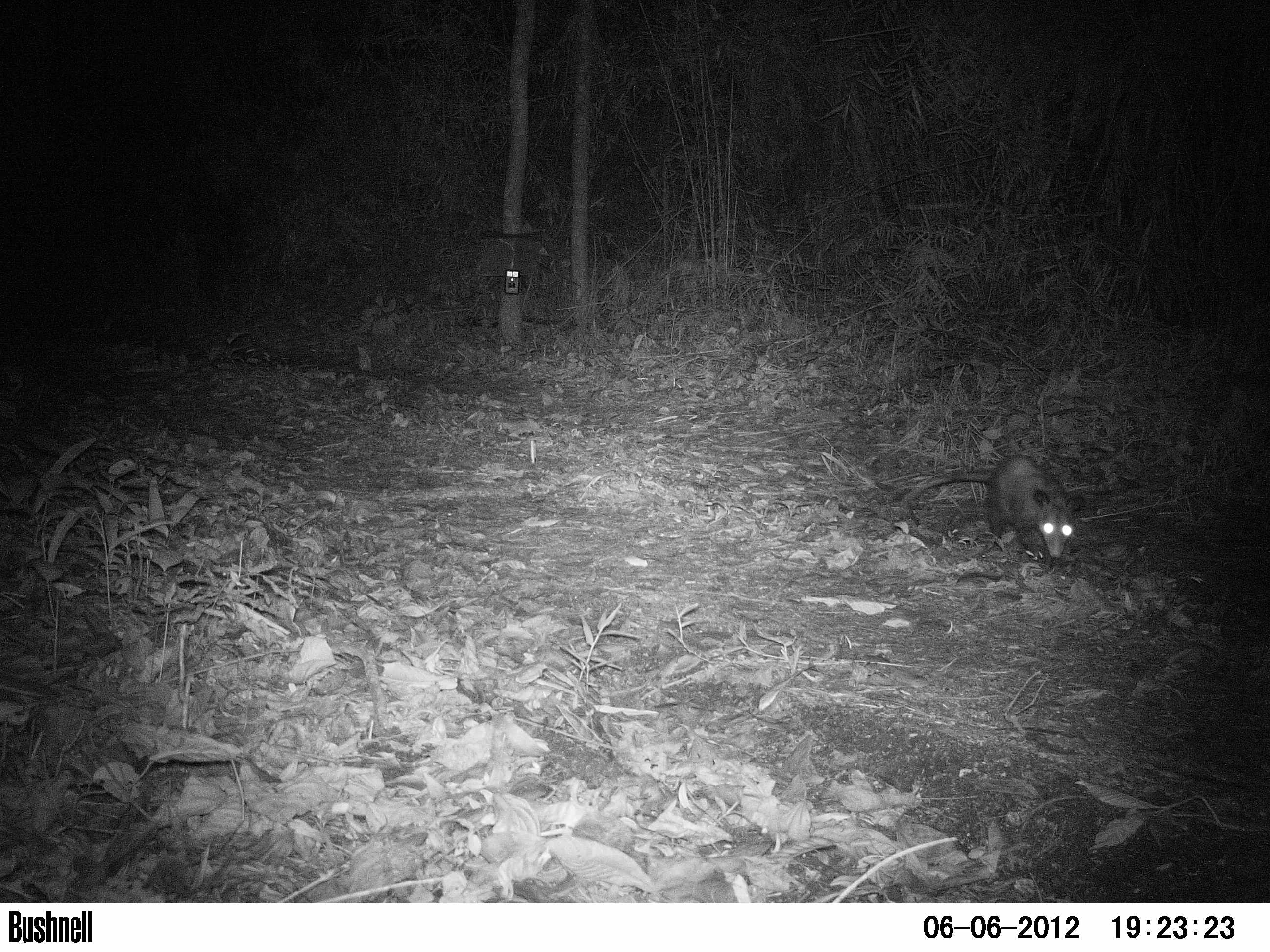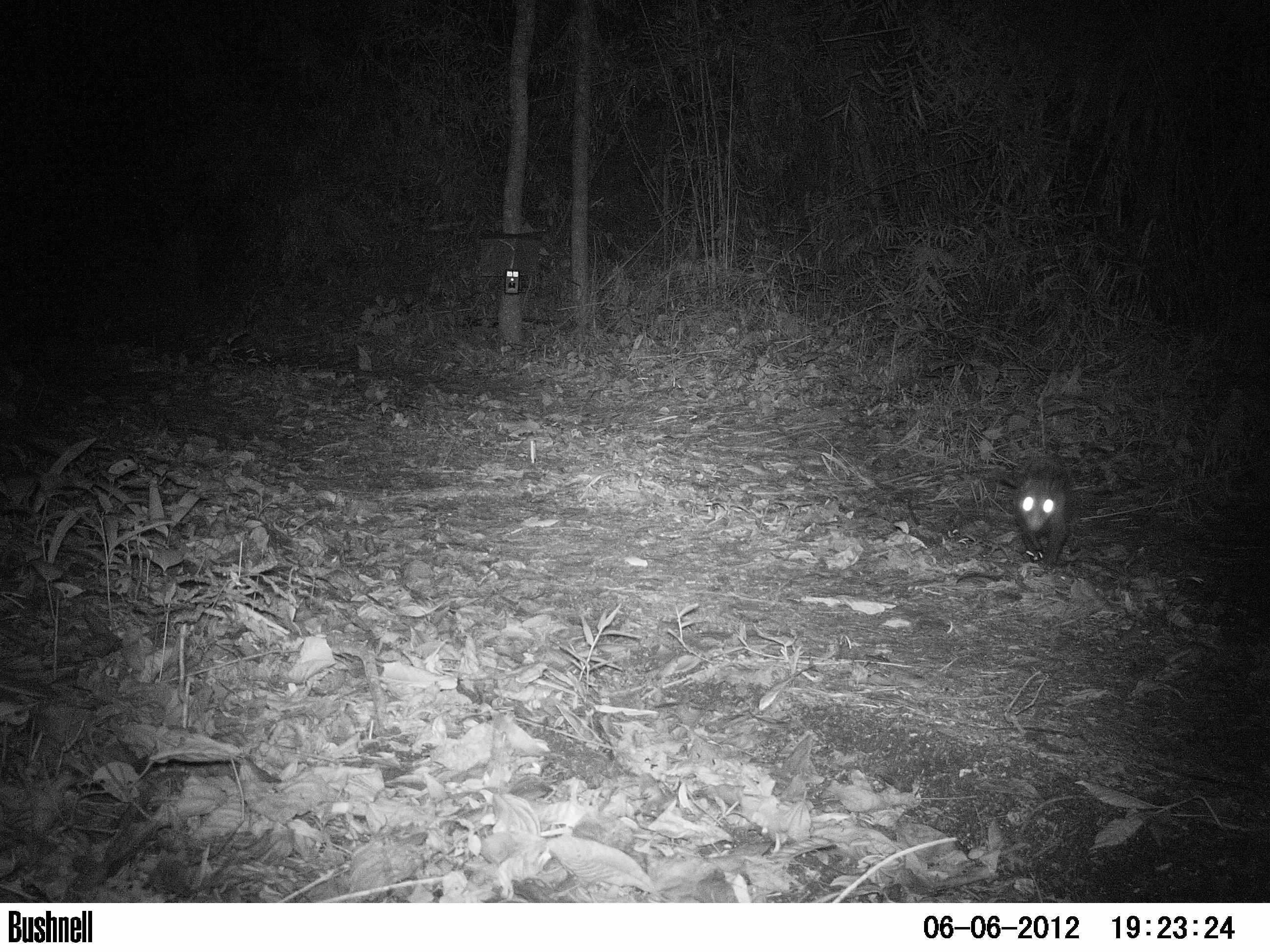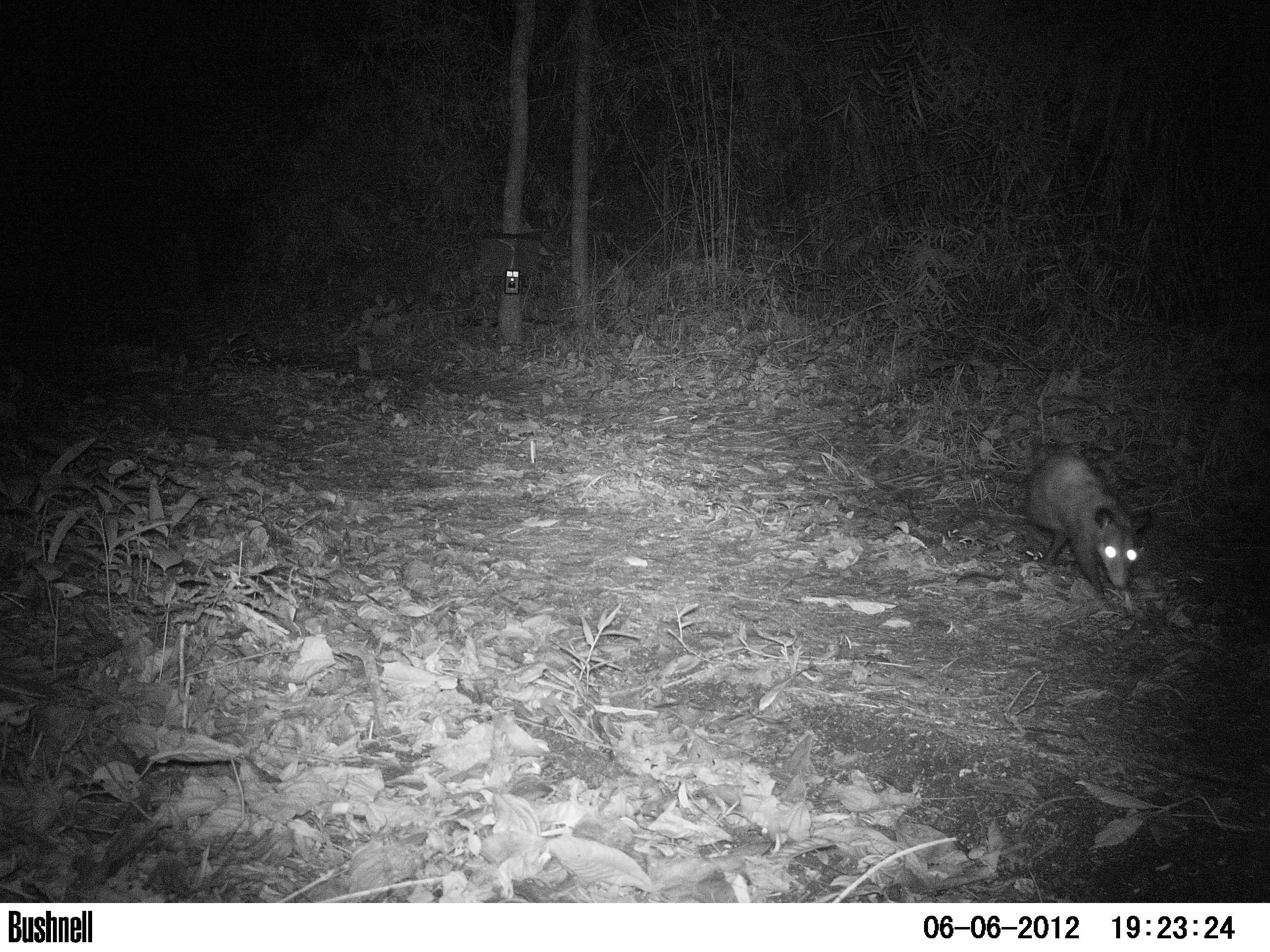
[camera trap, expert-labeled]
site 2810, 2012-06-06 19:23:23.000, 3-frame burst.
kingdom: Animalia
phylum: Chordata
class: Mammalia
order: Didelphimorphia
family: Didelphidae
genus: Didelphis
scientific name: Didelphis virginiana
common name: virginia opossum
Didelphis virginiana (virginia opossum), count 1, age adult.